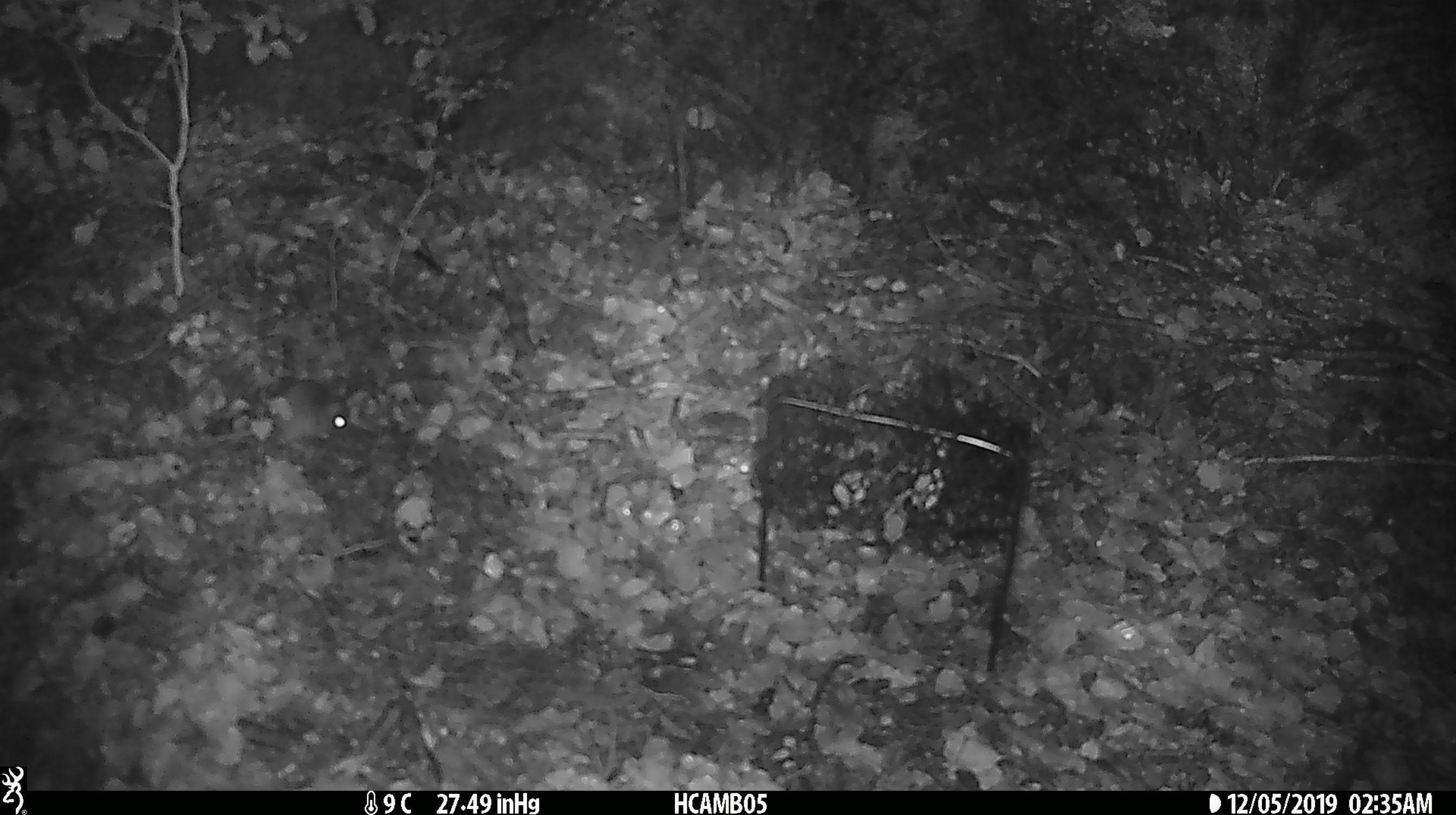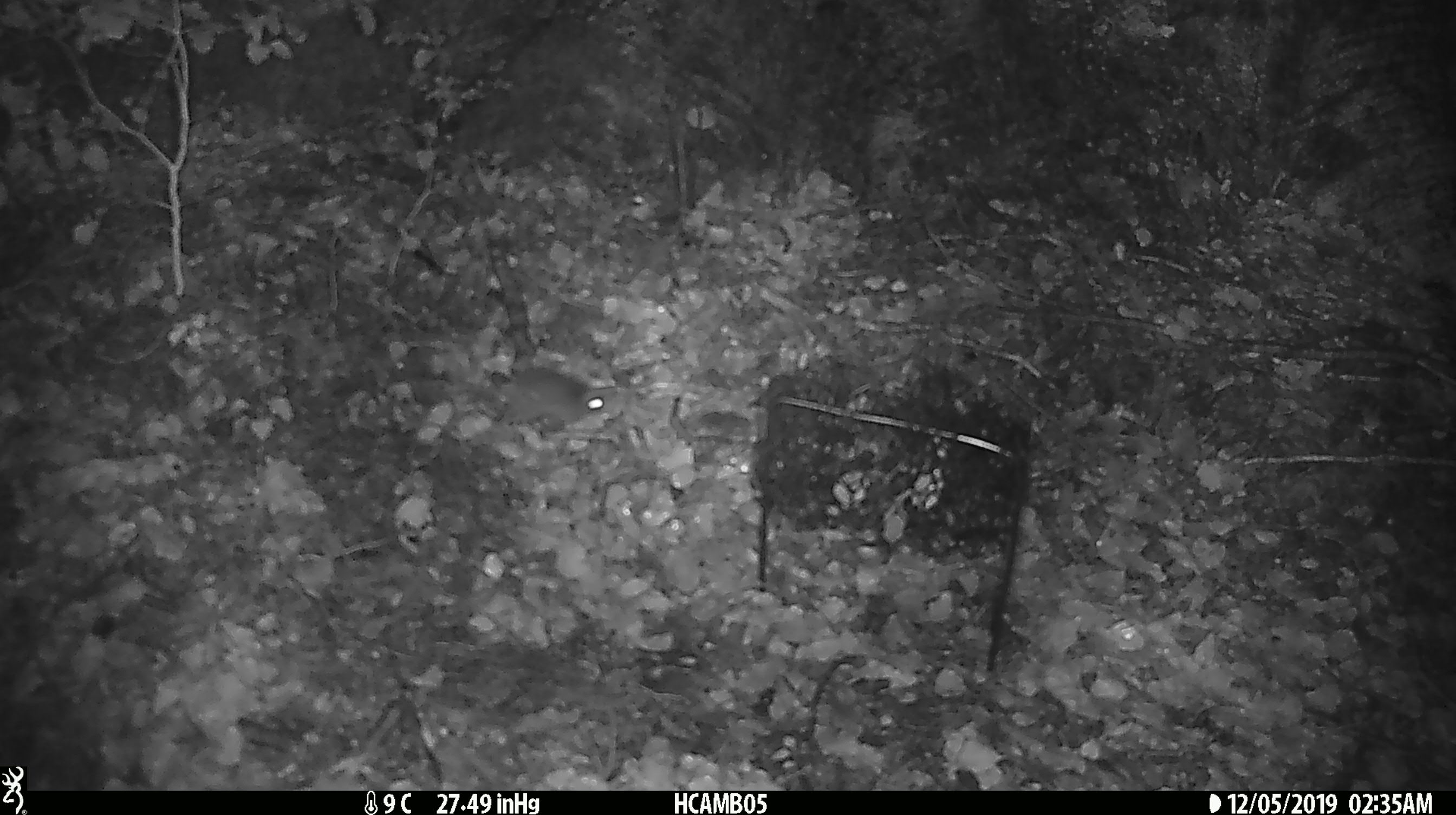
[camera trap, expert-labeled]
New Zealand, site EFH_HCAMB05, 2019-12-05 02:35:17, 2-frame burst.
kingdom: Animalia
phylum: Chordata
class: Mammalia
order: Rodentia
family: Muridae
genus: Mus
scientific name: Mus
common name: mouse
Mouse (Mus).